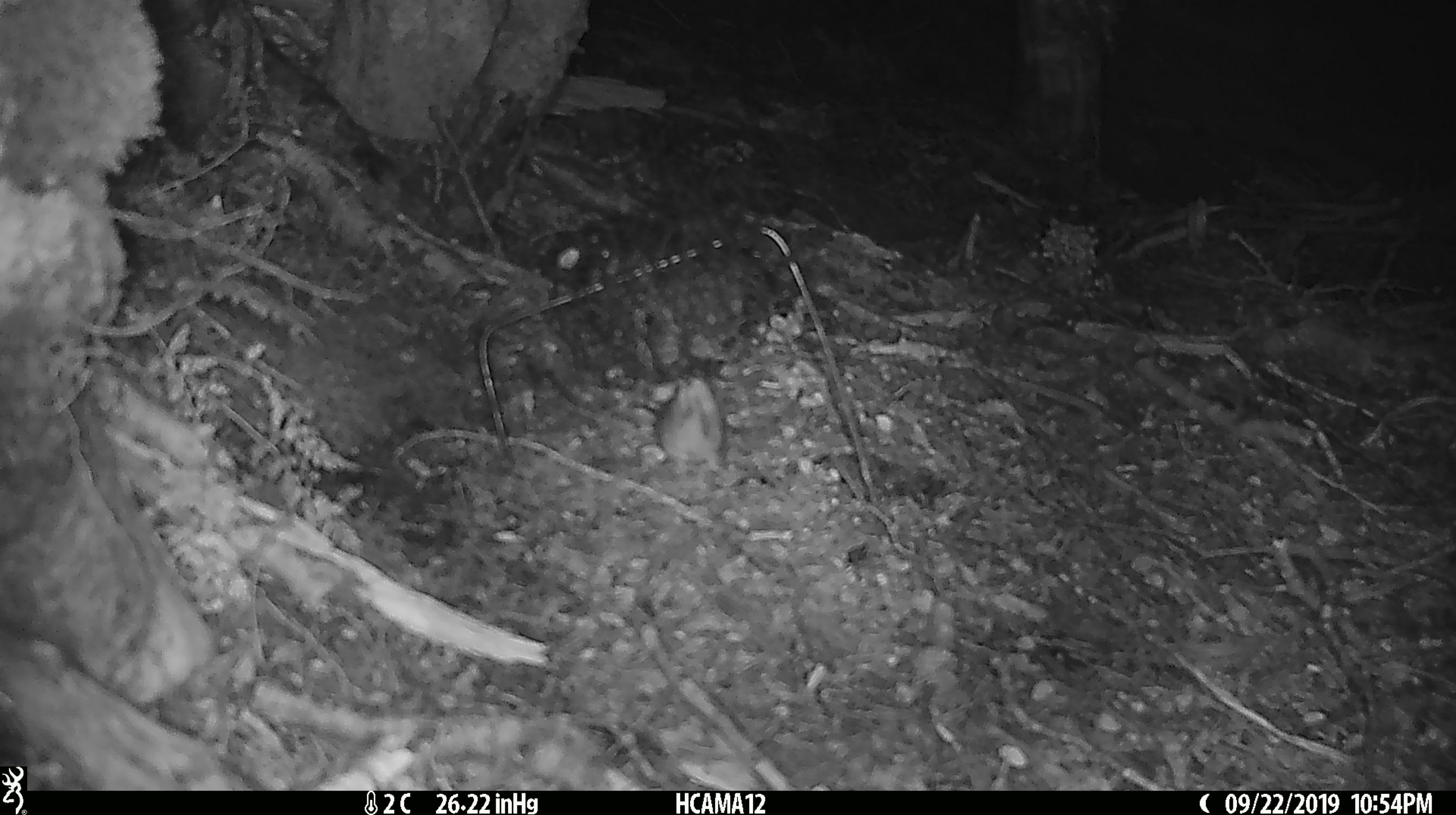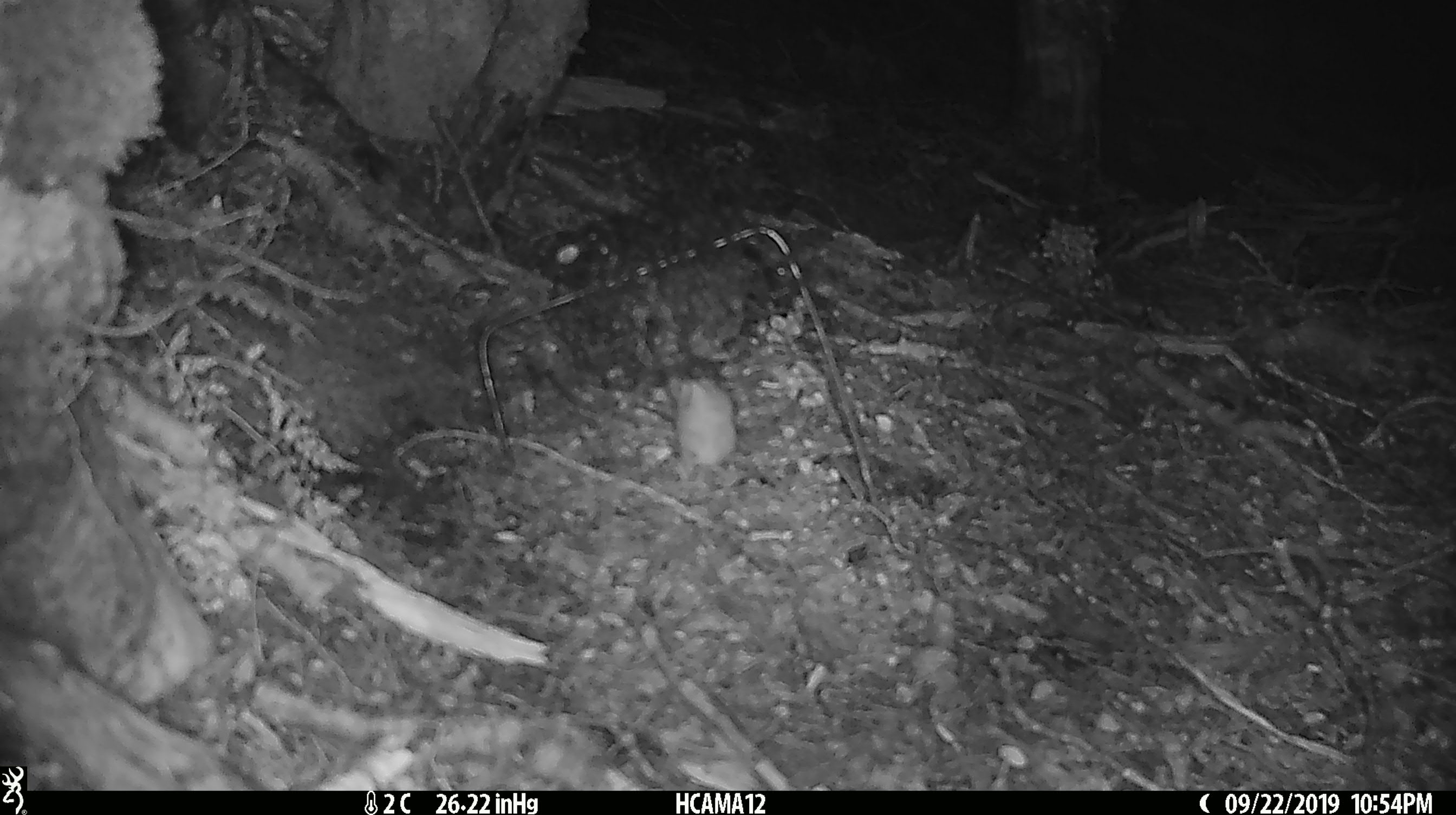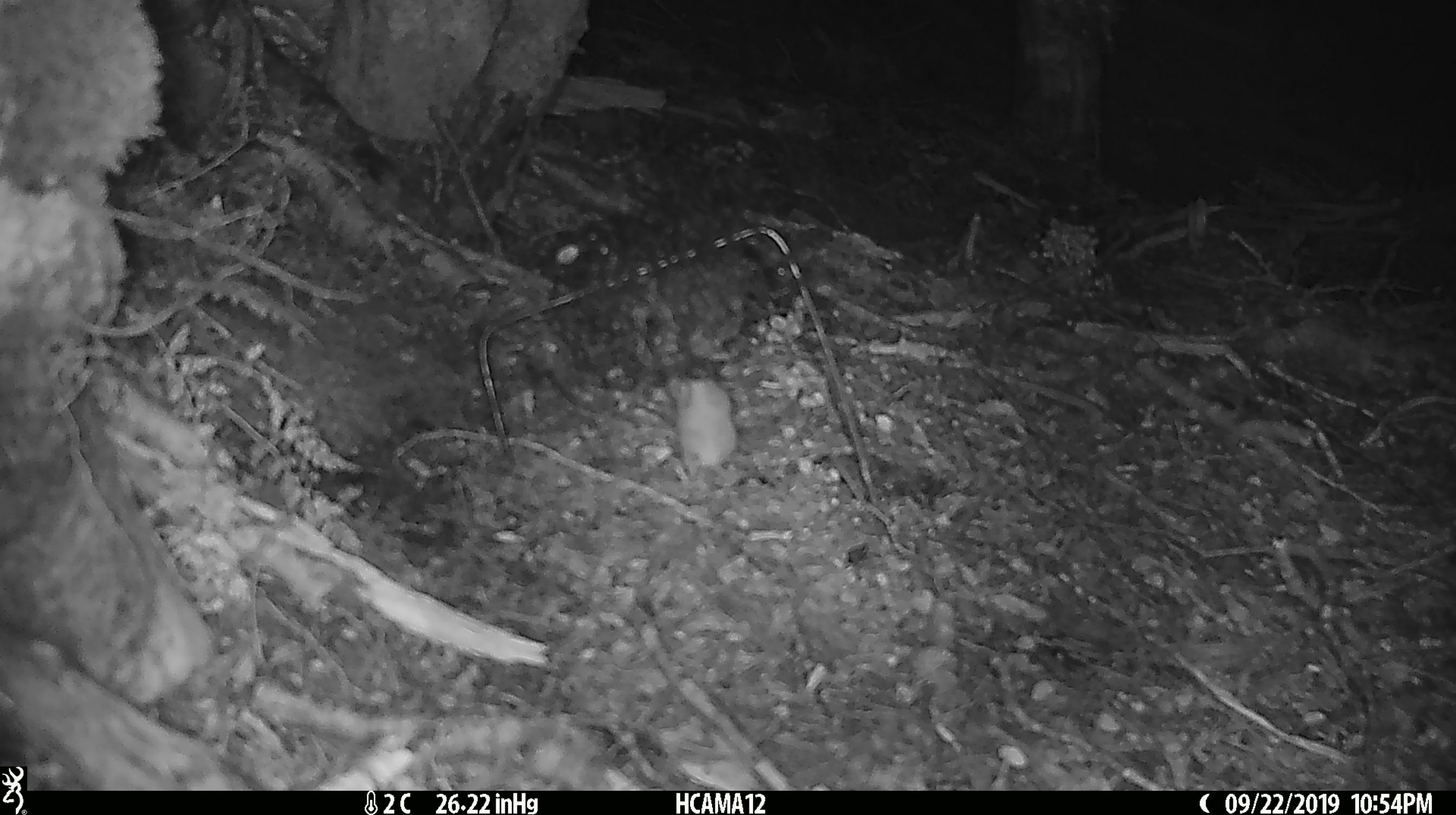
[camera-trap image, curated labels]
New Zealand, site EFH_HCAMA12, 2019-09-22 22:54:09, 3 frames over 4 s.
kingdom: Animalia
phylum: Chordata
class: Mammalia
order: Rodentia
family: Muridae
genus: Mus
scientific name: Mus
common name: mouse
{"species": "mouse (Mus)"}